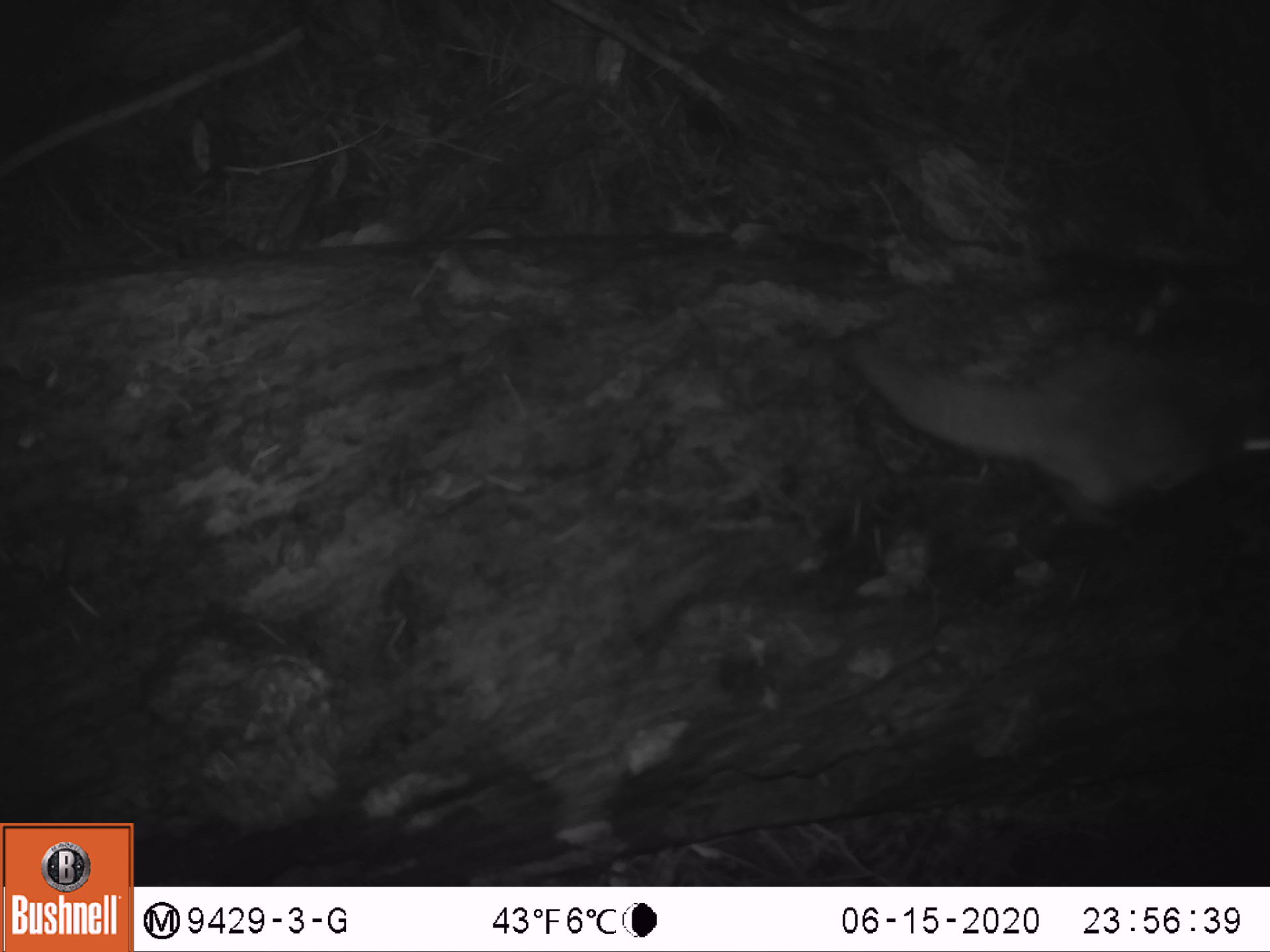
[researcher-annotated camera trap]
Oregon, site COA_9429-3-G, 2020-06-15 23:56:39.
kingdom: Animalia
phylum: Chordata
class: Mammalia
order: Rodentia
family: Sciuridae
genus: Glaucomys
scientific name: Glaucomys oregonensis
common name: humboldt's flying squirrel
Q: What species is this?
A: Humboldt's flying squirrel (Glaucomys oregonensis).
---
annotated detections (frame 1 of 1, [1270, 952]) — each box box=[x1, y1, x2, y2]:
humboldt's flying squirrel: box=[835, 318, 1261, 521]